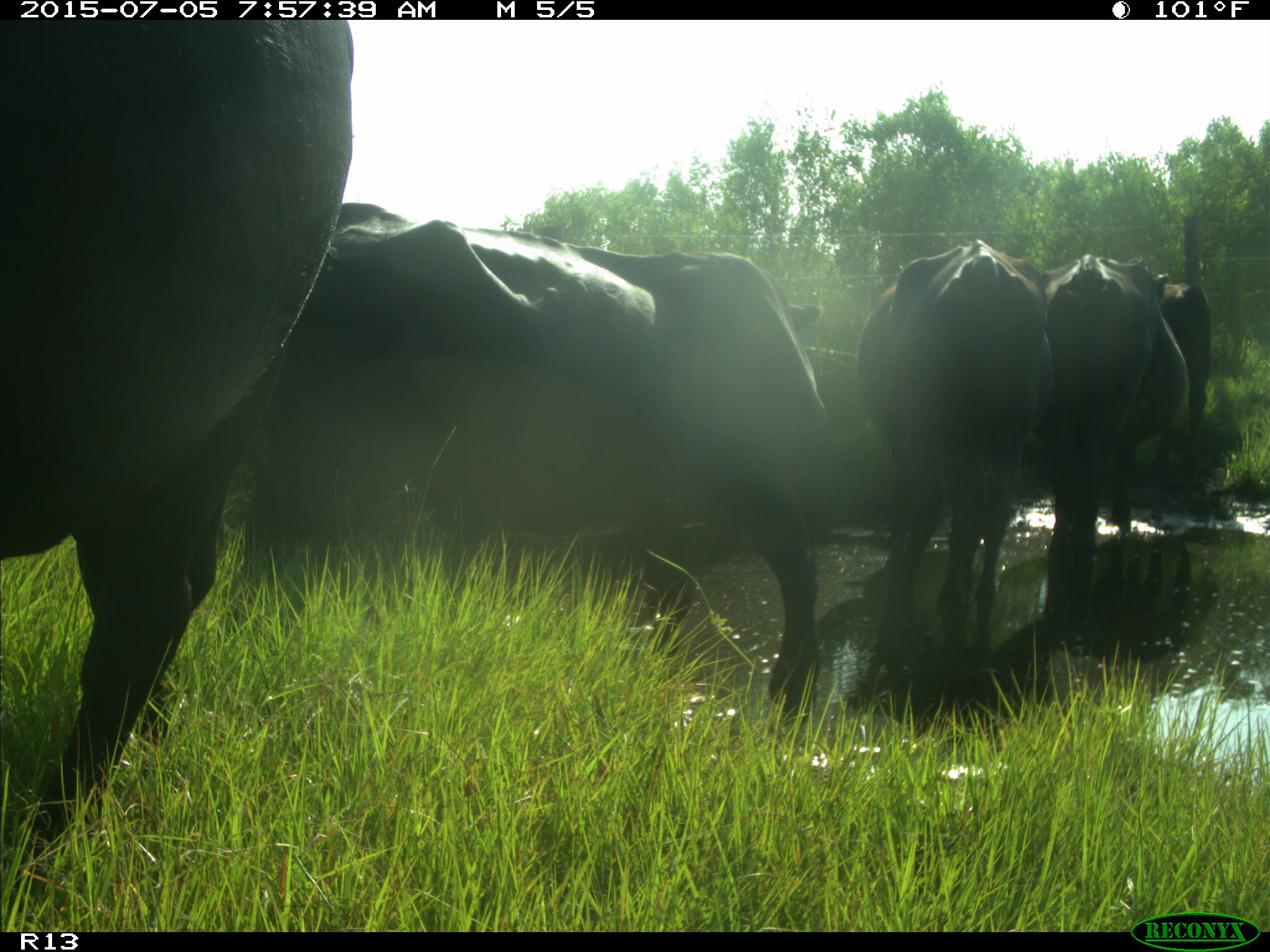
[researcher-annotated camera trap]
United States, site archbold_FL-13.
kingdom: Animalia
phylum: Chordata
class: Mammalia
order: Artiodactyla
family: Bovidae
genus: Bos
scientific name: Bos taurus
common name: domestic cow